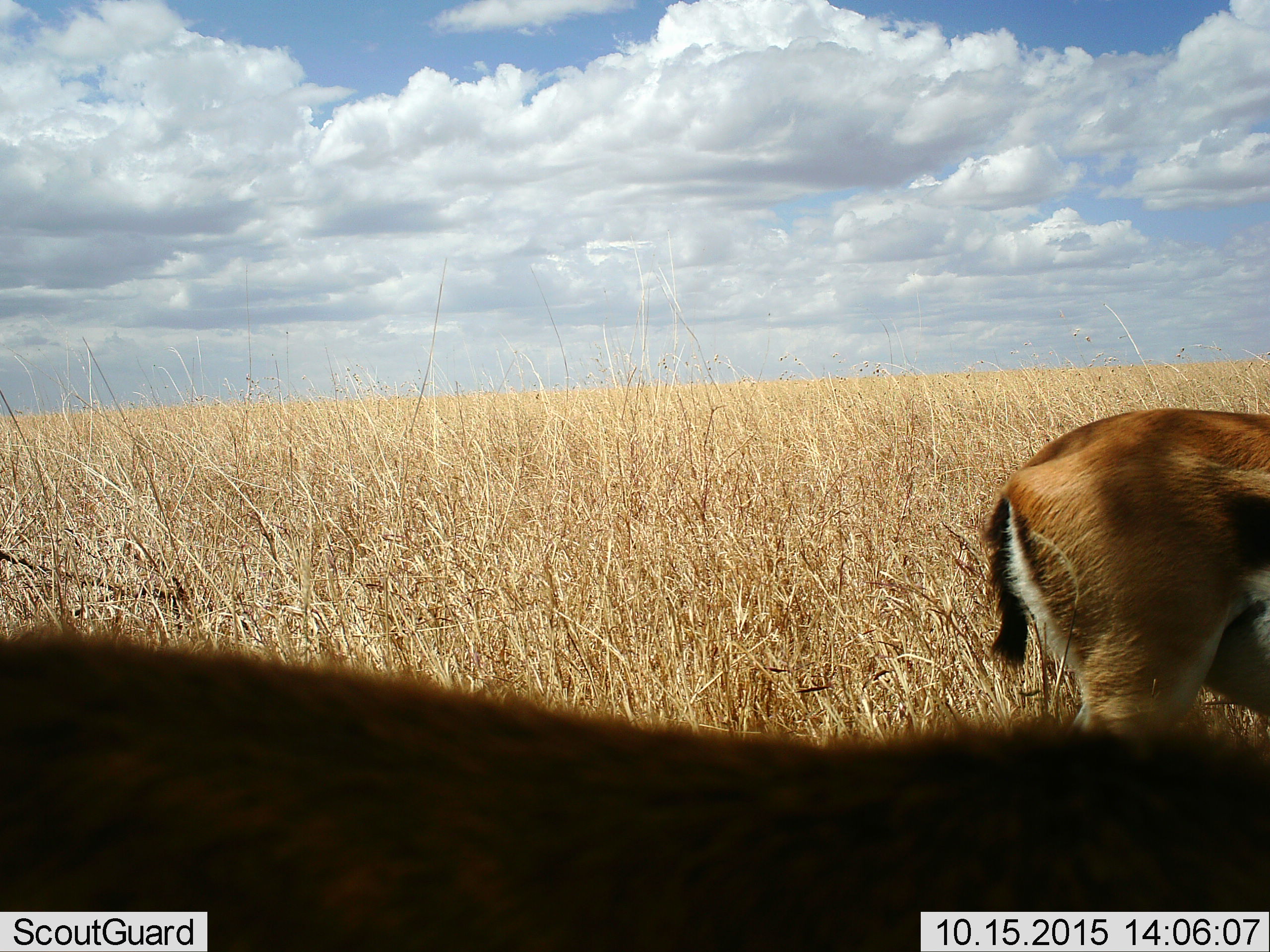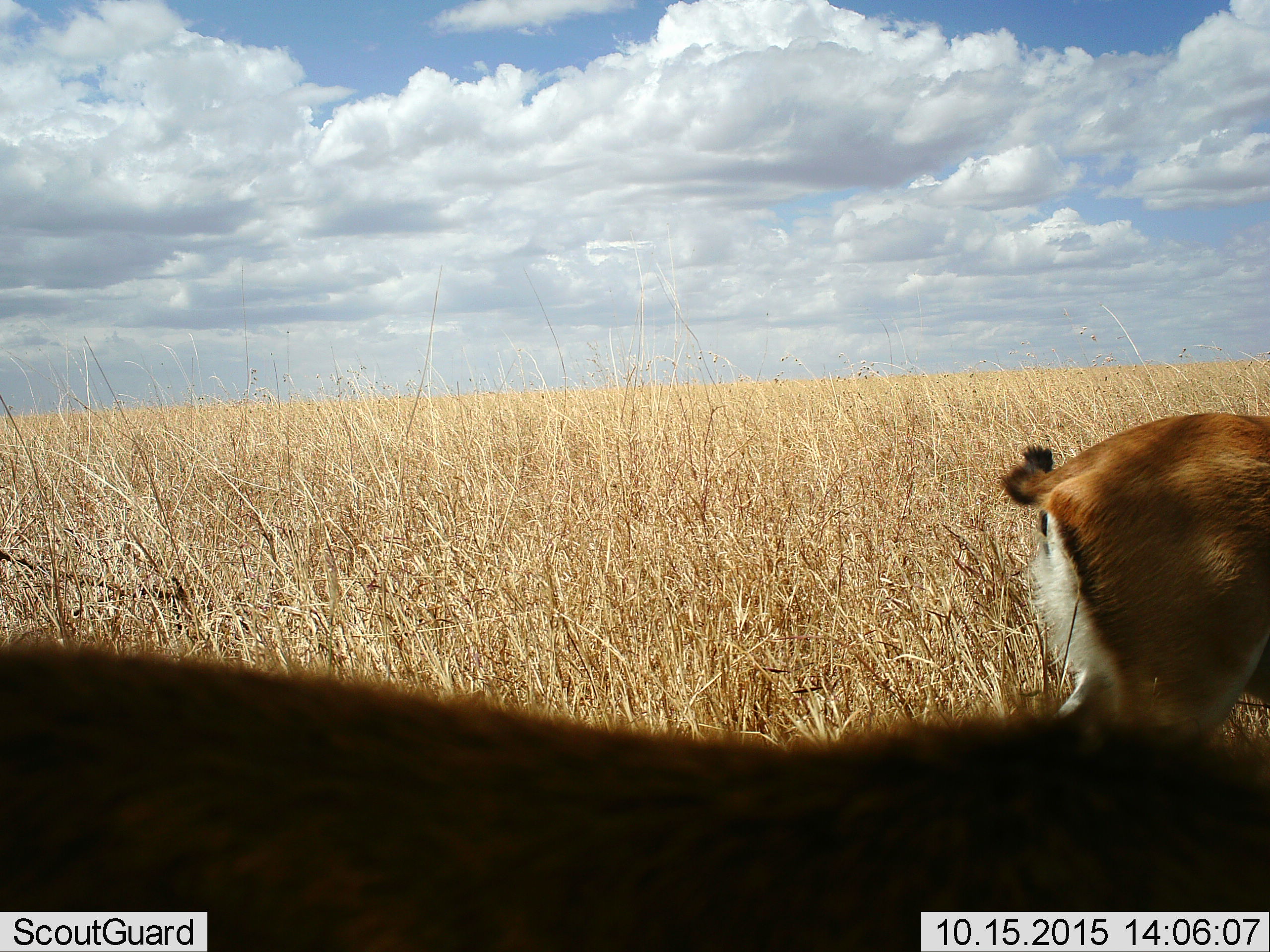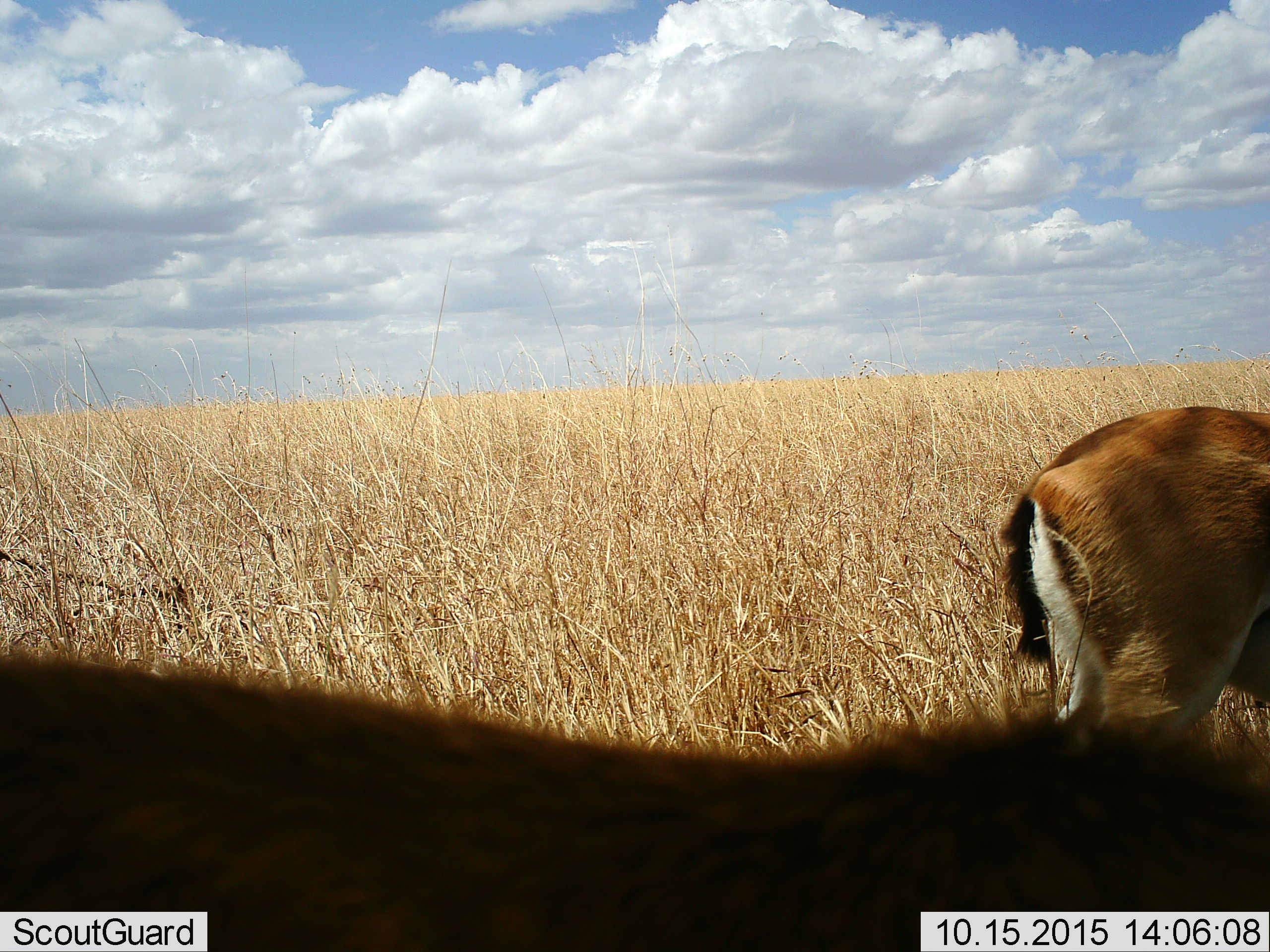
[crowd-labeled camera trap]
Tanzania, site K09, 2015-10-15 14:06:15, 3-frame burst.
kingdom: Animalia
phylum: Chordata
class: Mammalia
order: Artiodactyla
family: Bovidae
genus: Eudorcas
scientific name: Eudorcas thomsonii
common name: thomson's gazelle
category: gazellethomsons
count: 2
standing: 70%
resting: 0%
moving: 30%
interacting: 0%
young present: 0%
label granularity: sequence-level